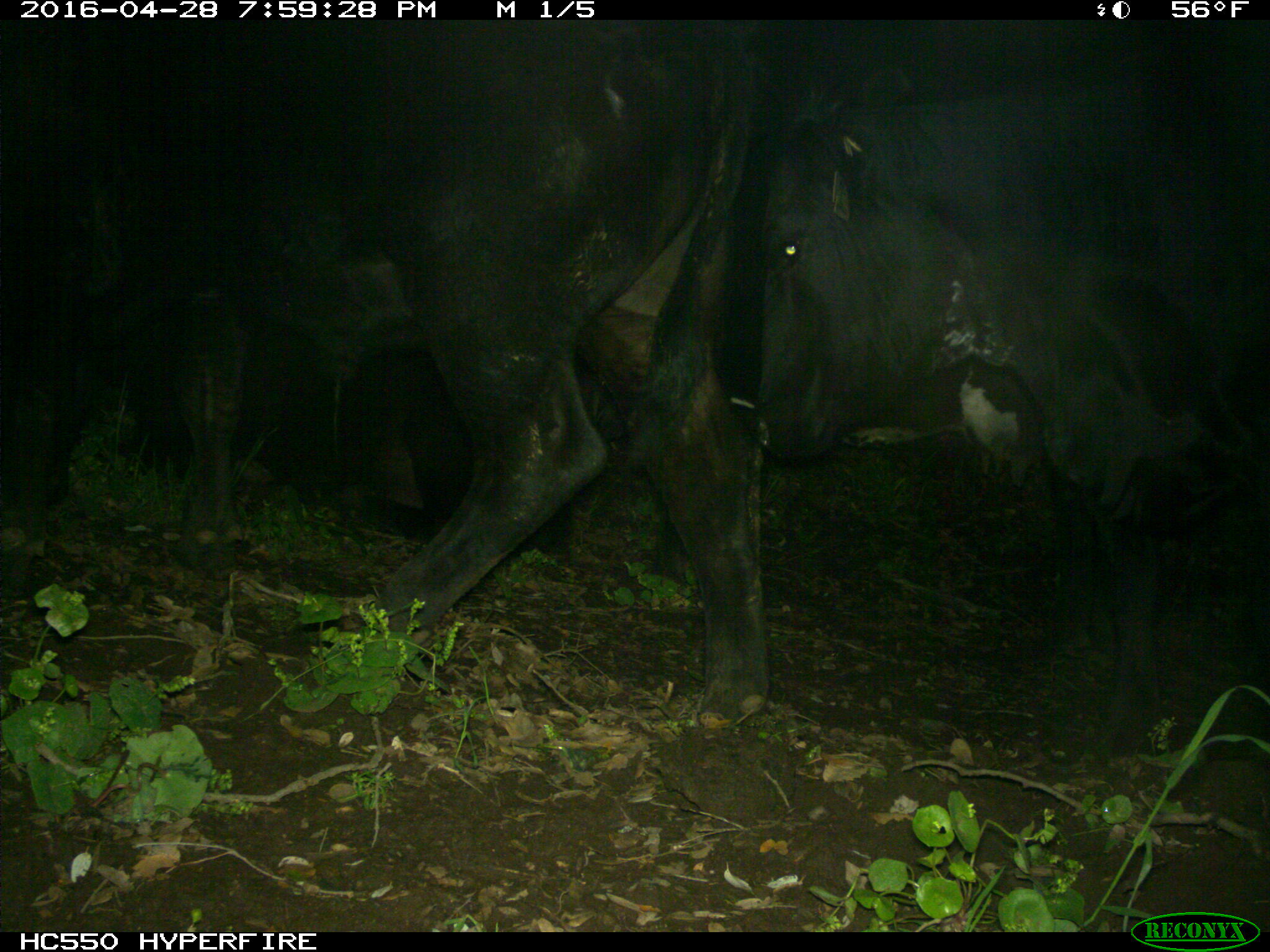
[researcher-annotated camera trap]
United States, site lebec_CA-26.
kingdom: Animalia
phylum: Chordata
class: Mammalia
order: Artiodactyla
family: Bovidae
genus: Bos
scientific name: Bos taurus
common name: domestic cow